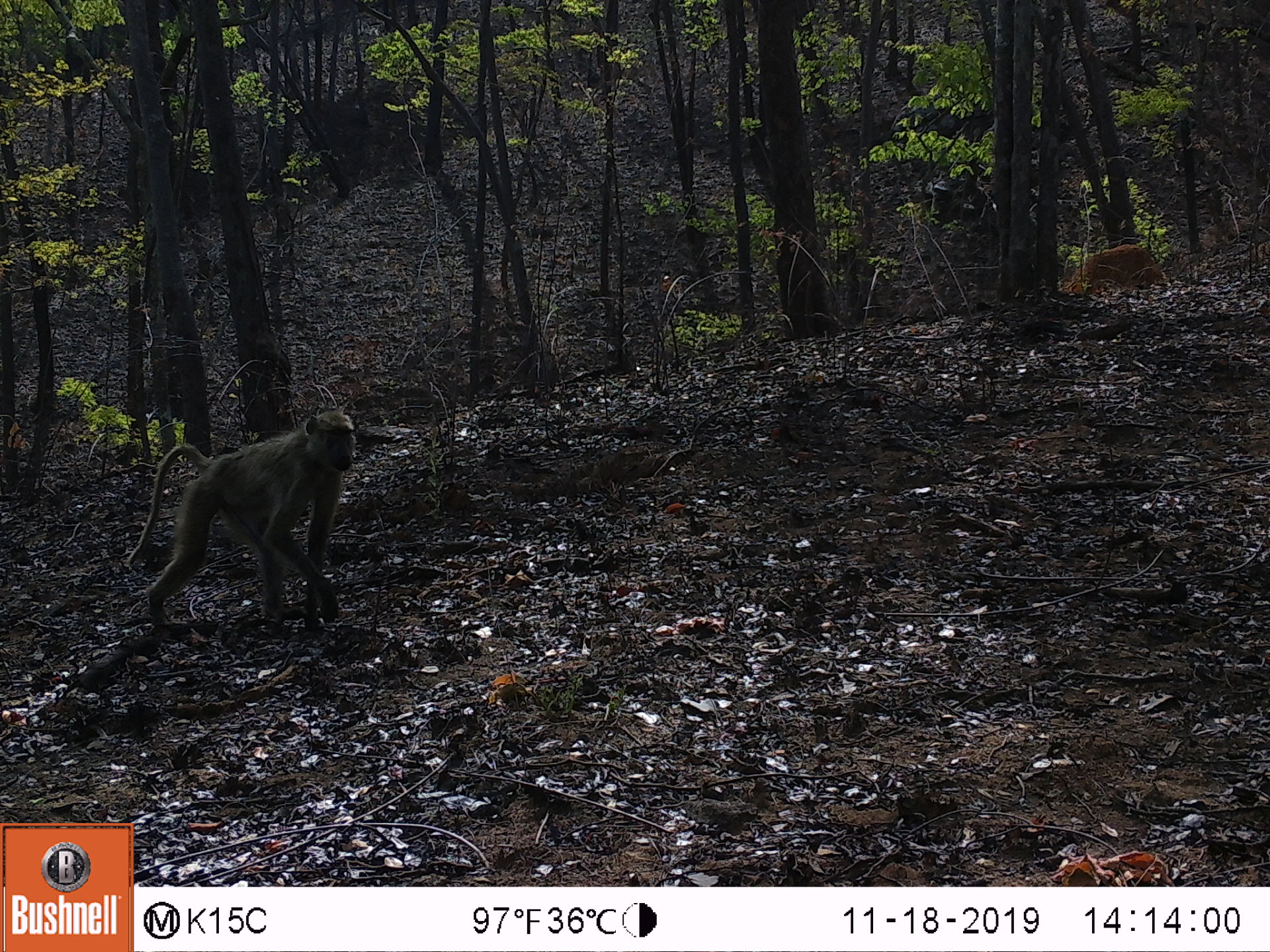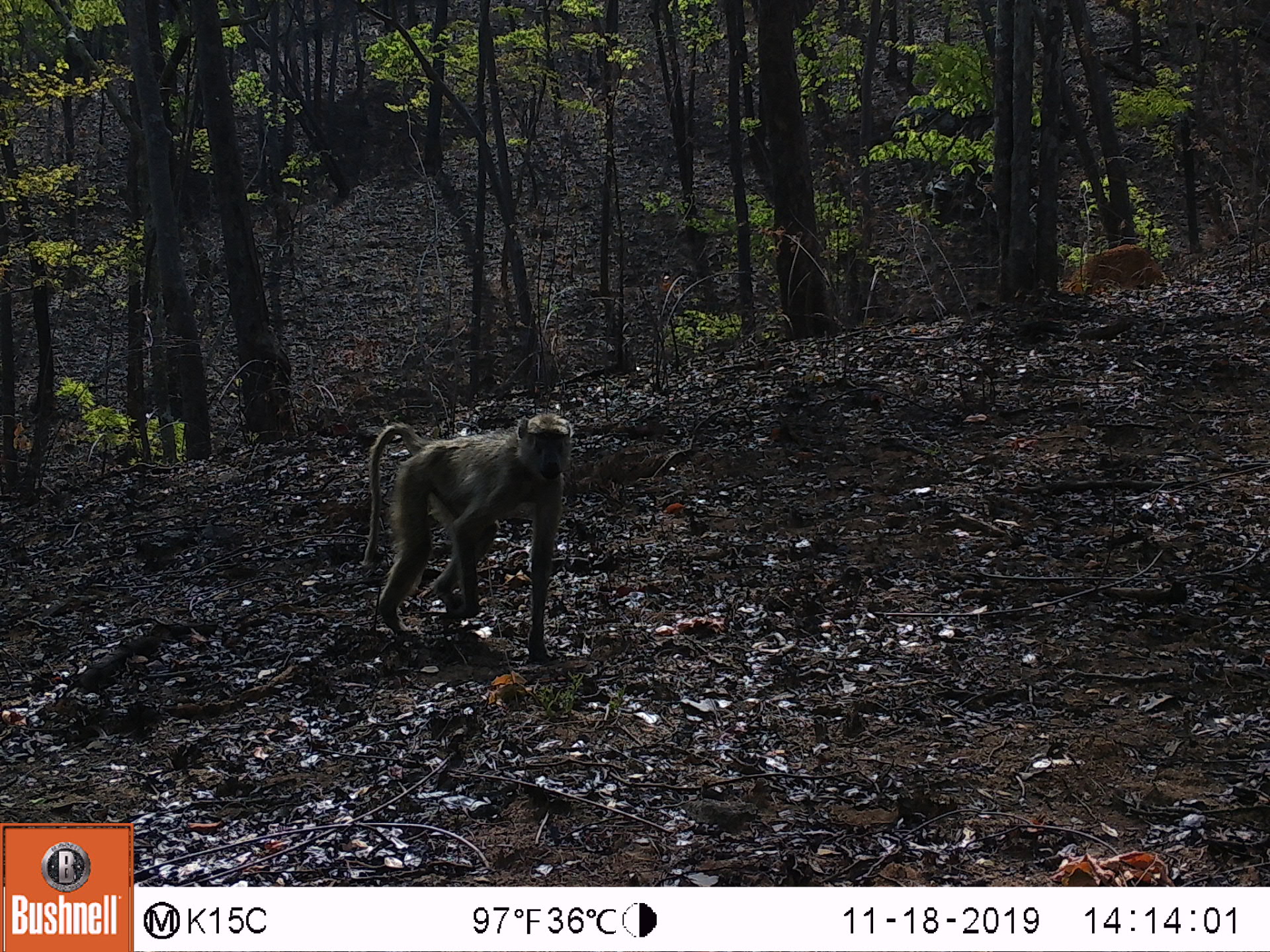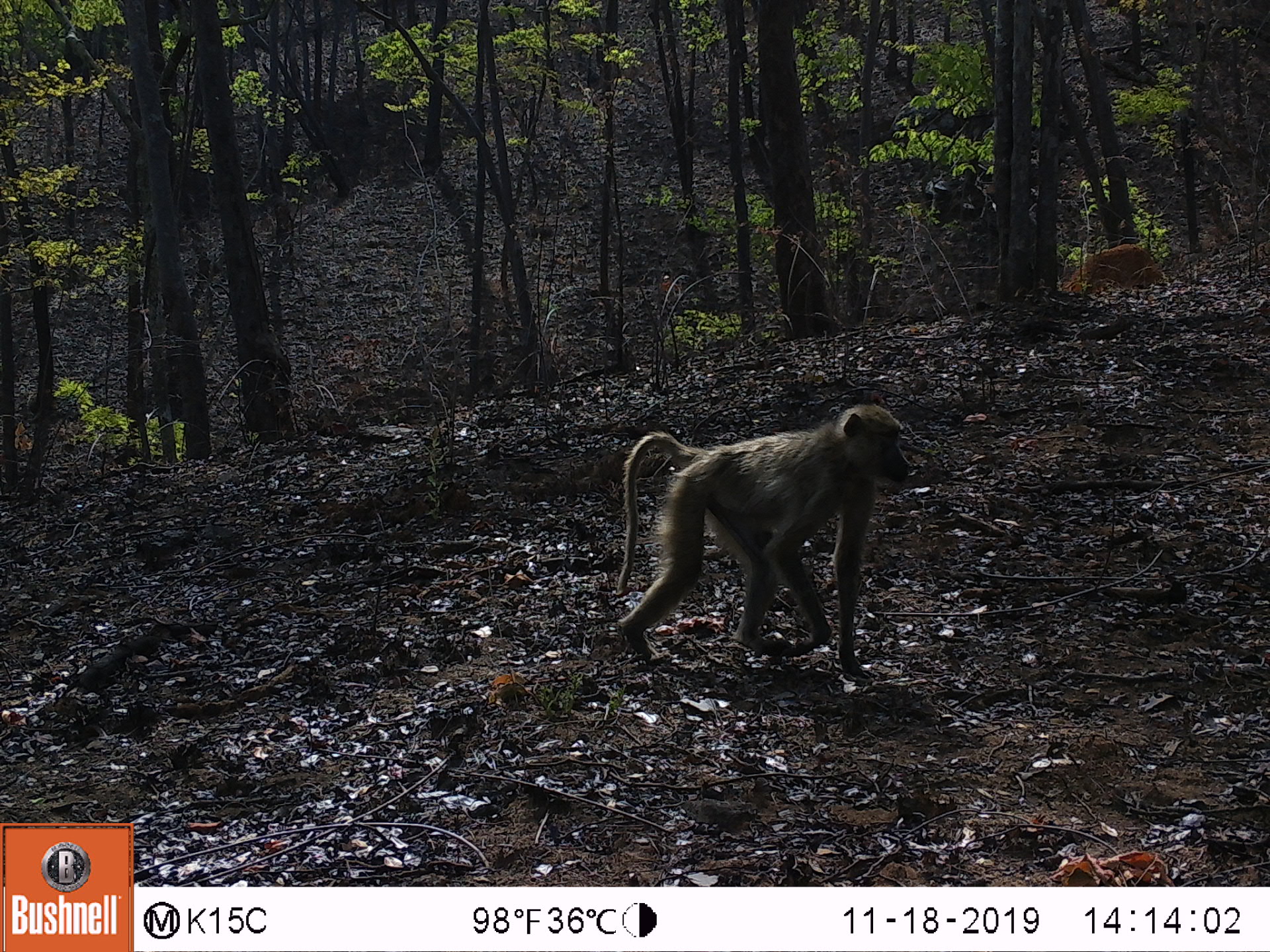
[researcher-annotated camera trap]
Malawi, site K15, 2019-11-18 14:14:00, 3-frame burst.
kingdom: Animalia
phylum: Chordata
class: Mammalia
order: Primates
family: Cercopithecidae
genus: Papio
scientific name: Papio cynocephalus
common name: yellow baboon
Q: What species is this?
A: Yellow baboon (Papio cynocephalus).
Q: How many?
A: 1.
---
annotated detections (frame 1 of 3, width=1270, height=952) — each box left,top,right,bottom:
yellow baboon: 110,407,359,633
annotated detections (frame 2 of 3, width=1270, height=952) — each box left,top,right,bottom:
yellow baboon: 354,414,575,650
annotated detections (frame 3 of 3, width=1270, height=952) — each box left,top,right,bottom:
yellow baboon: 609,401,914,672